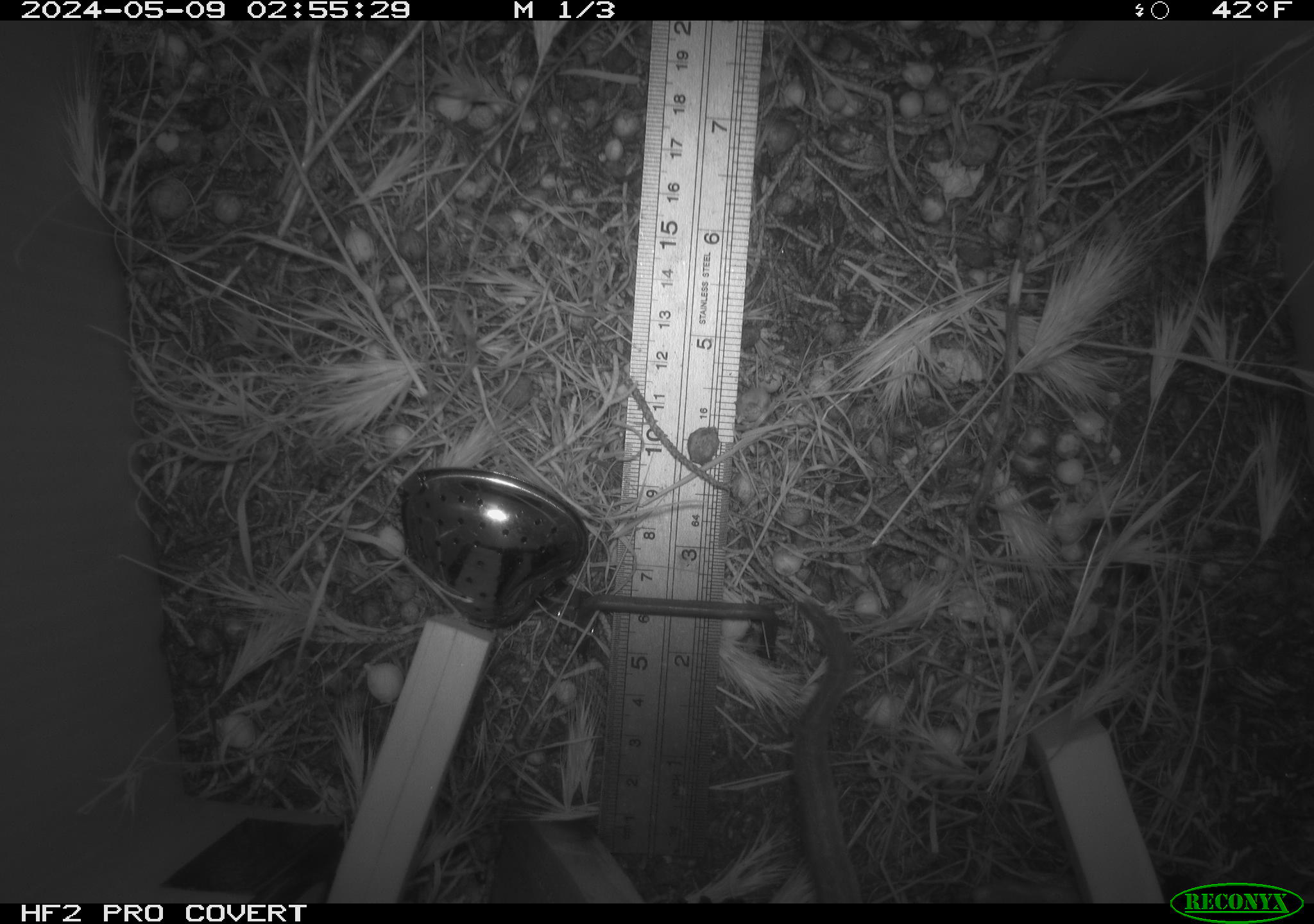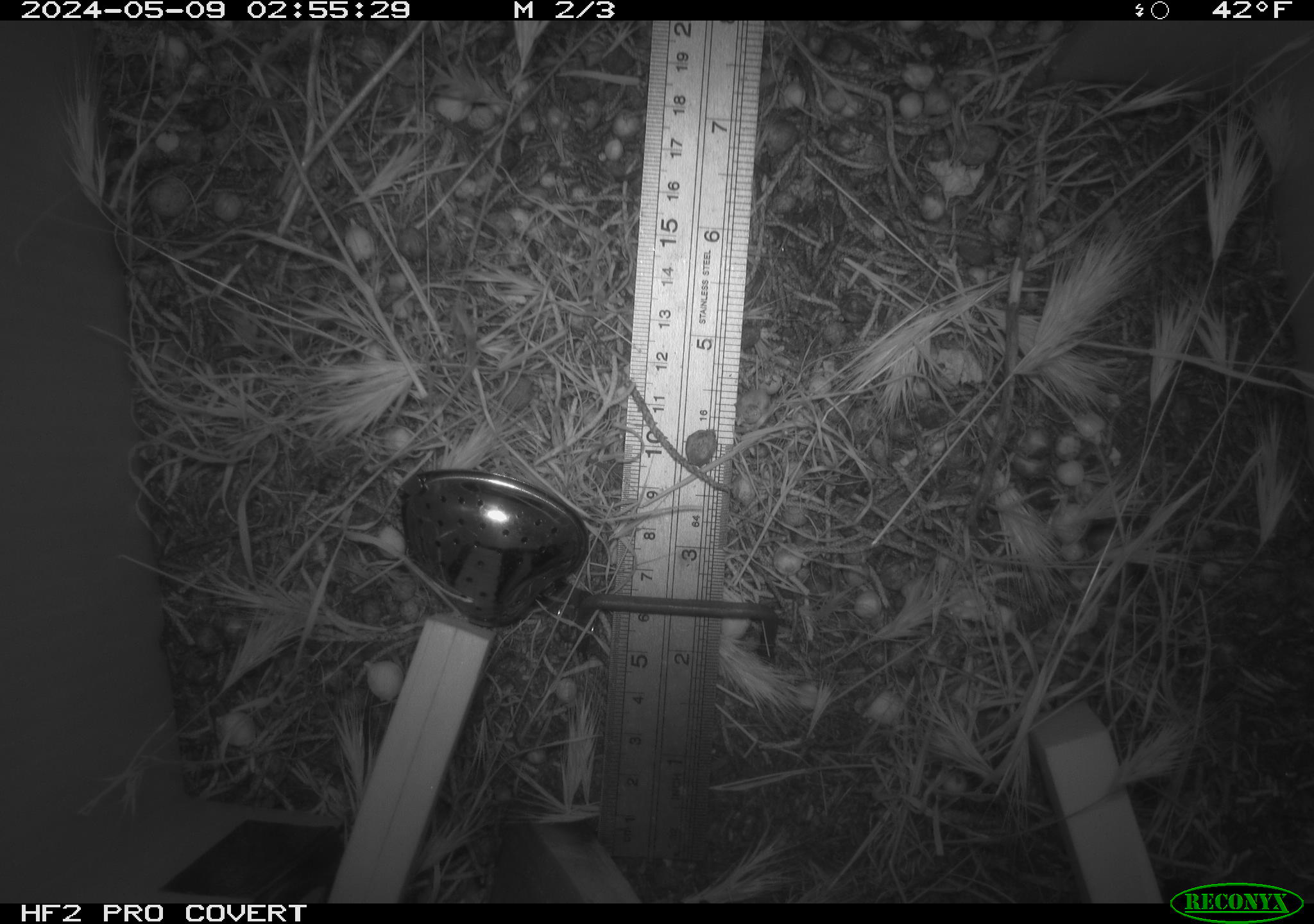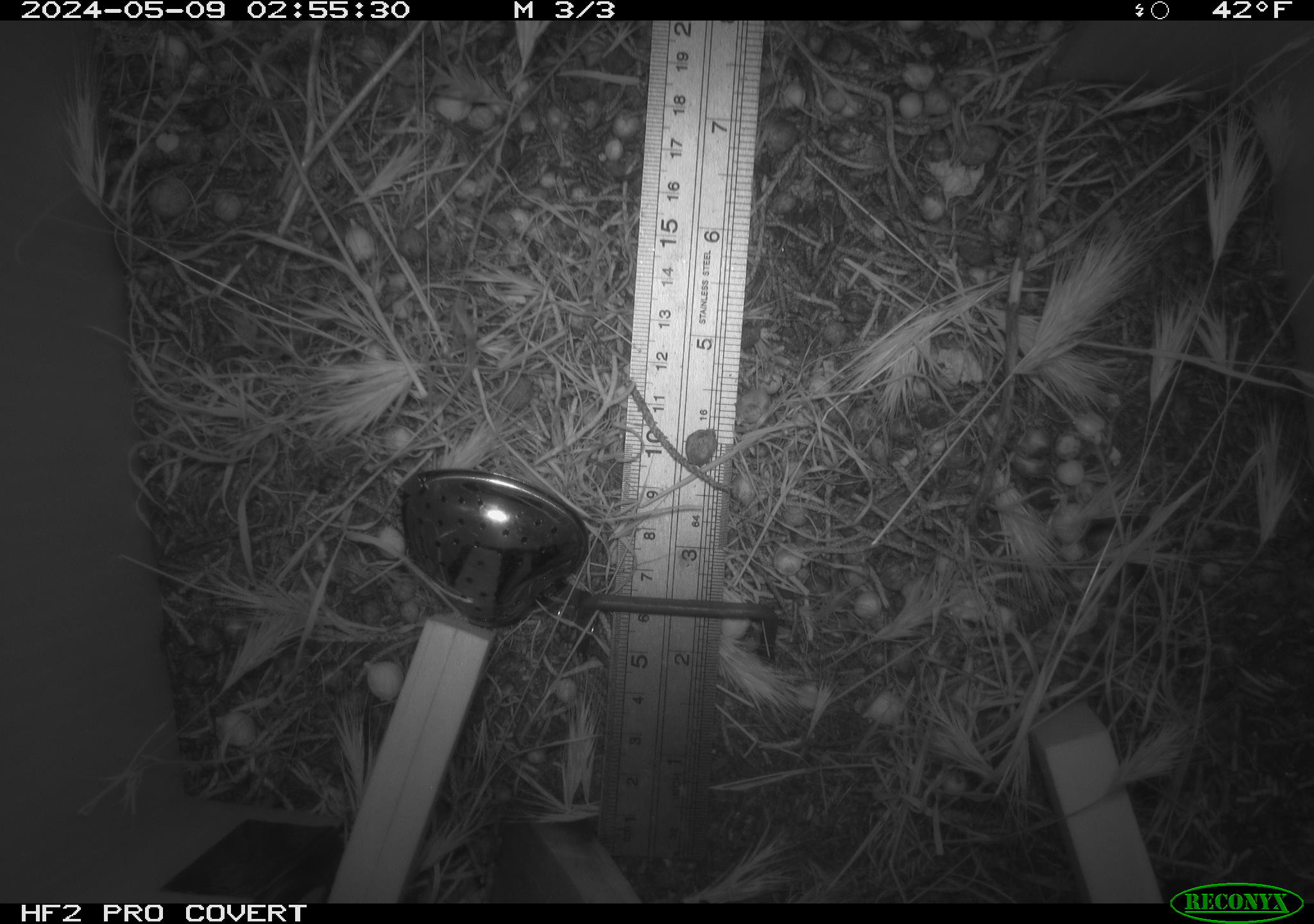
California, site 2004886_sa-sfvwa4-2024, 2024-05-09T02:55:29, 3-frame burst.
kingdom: Animalia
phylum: Chordata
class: Mammalia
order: Rodentia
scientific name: Rodentia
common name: mouse species